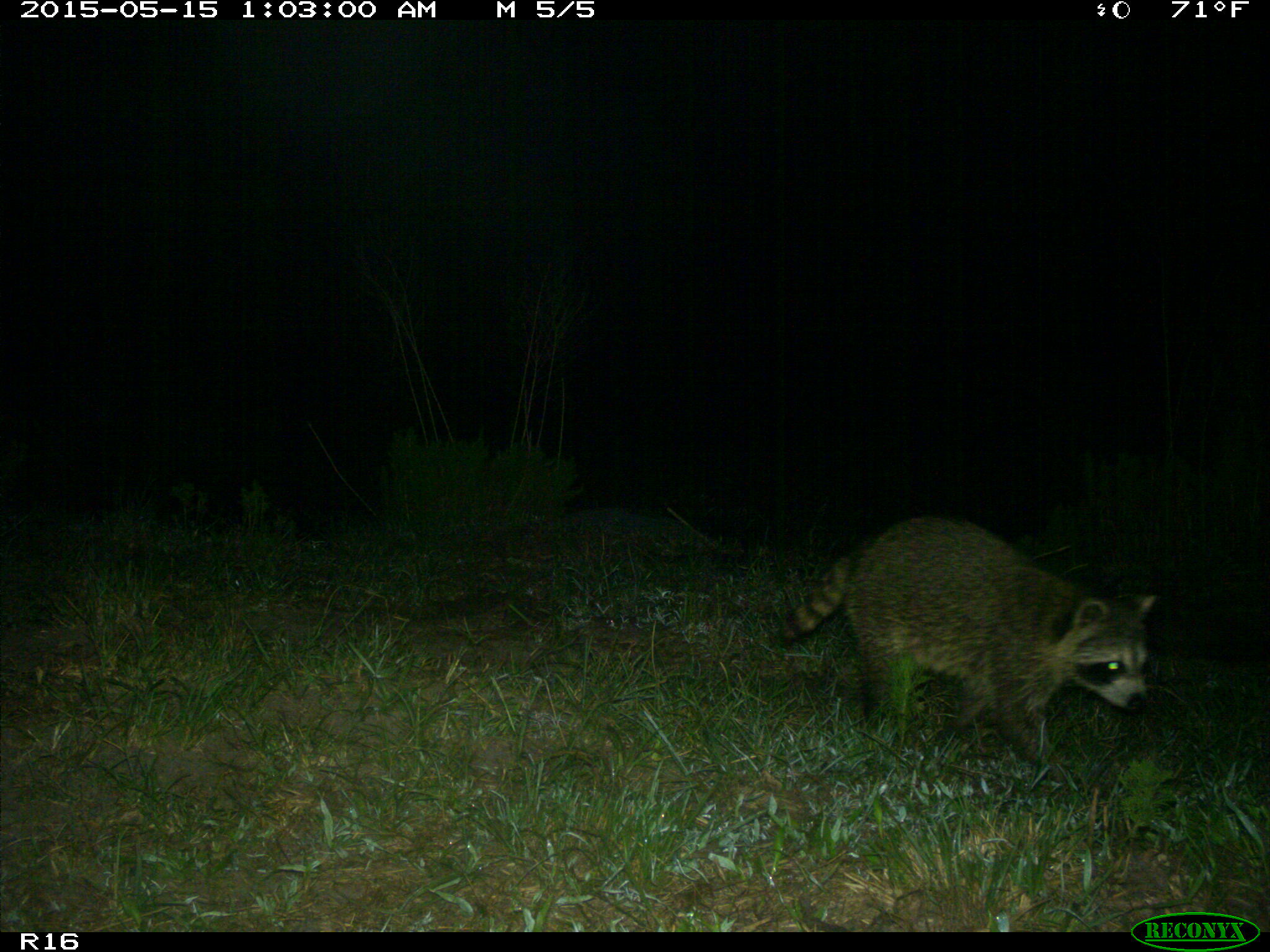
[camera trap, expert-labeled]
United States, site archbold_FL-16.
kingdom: Animalia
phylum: Chordata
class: Mammalia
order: Carnivora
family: Procyonidae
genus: Procyon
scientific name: Procyon lotor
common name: common raccoon